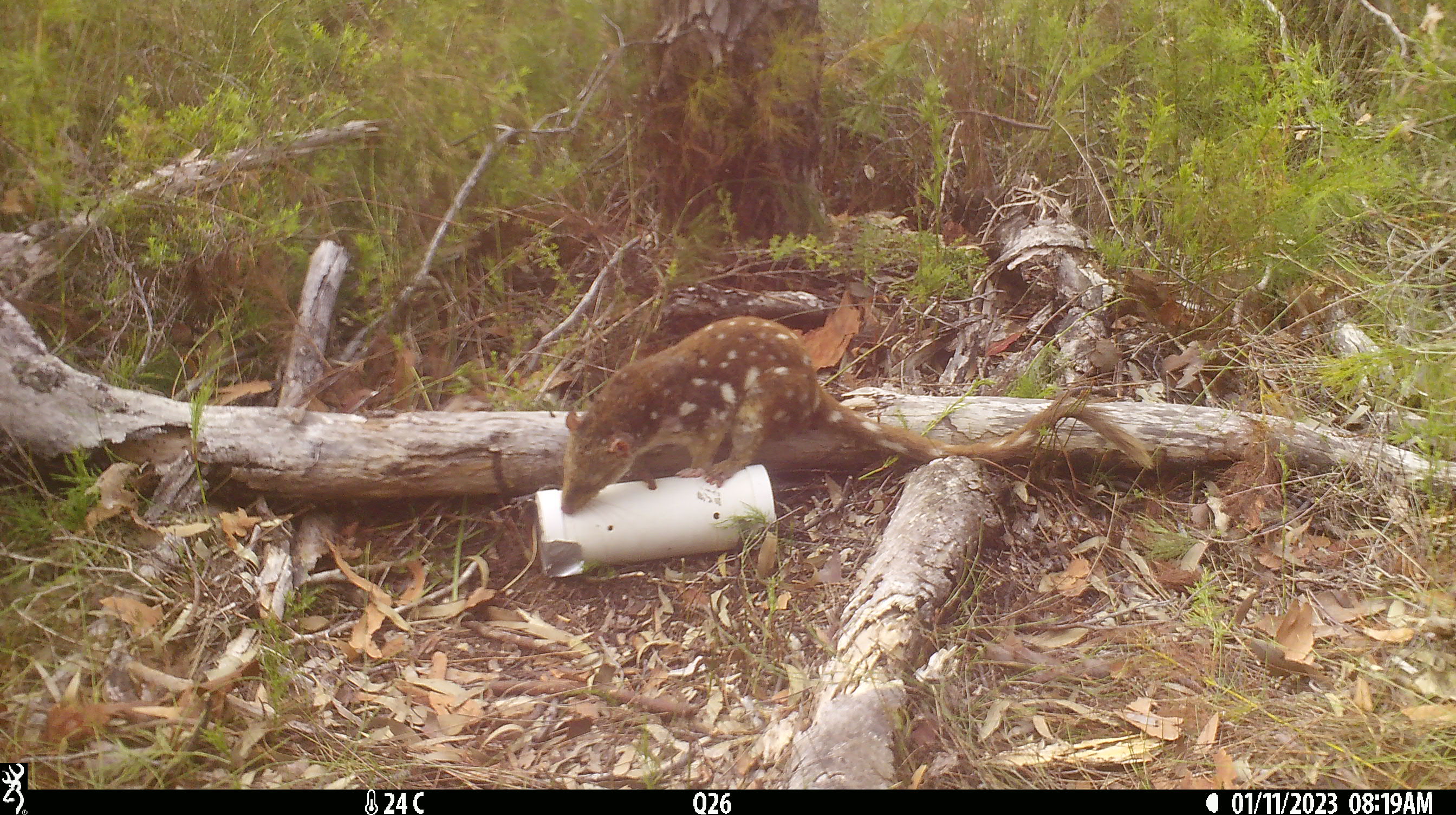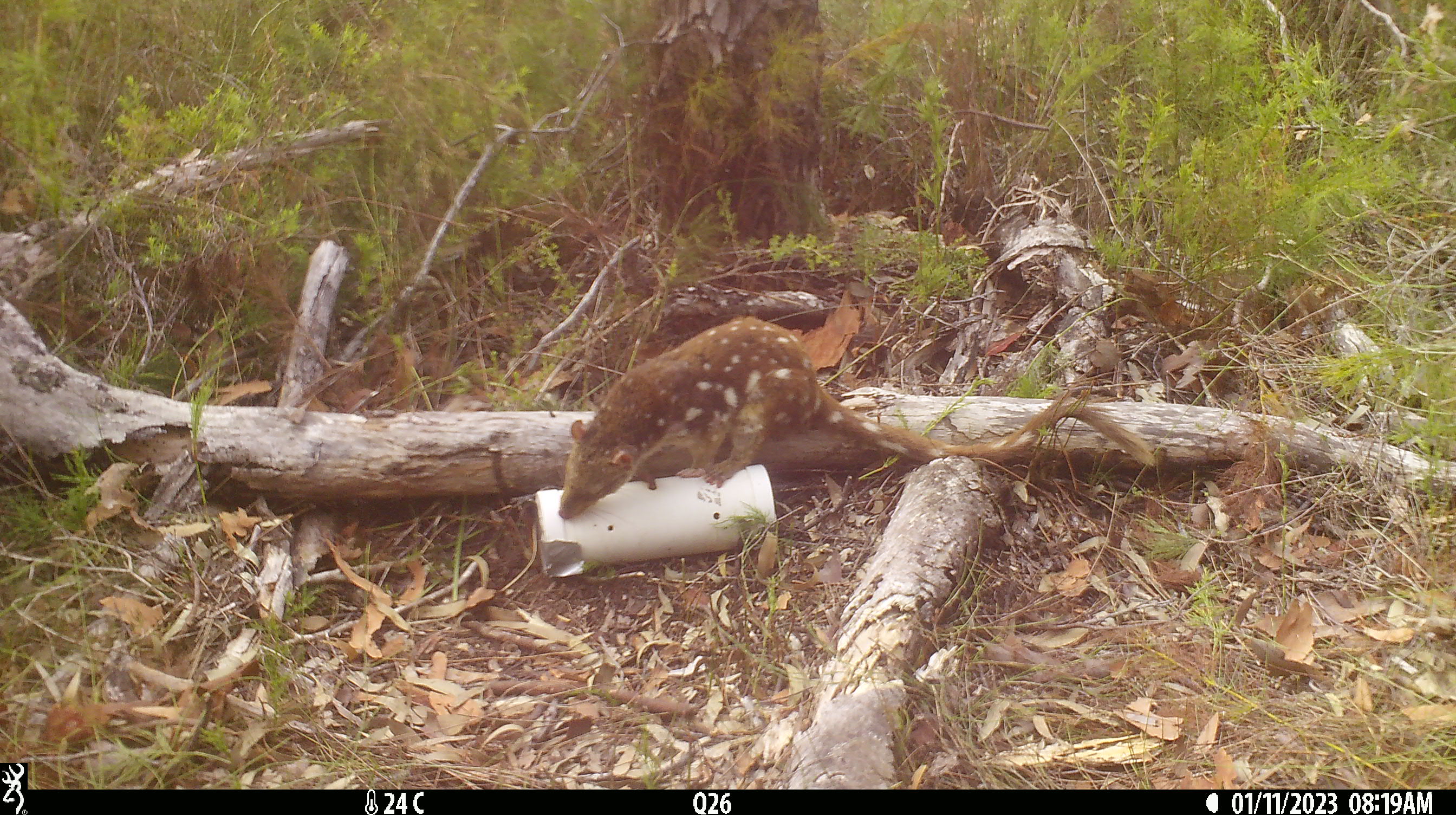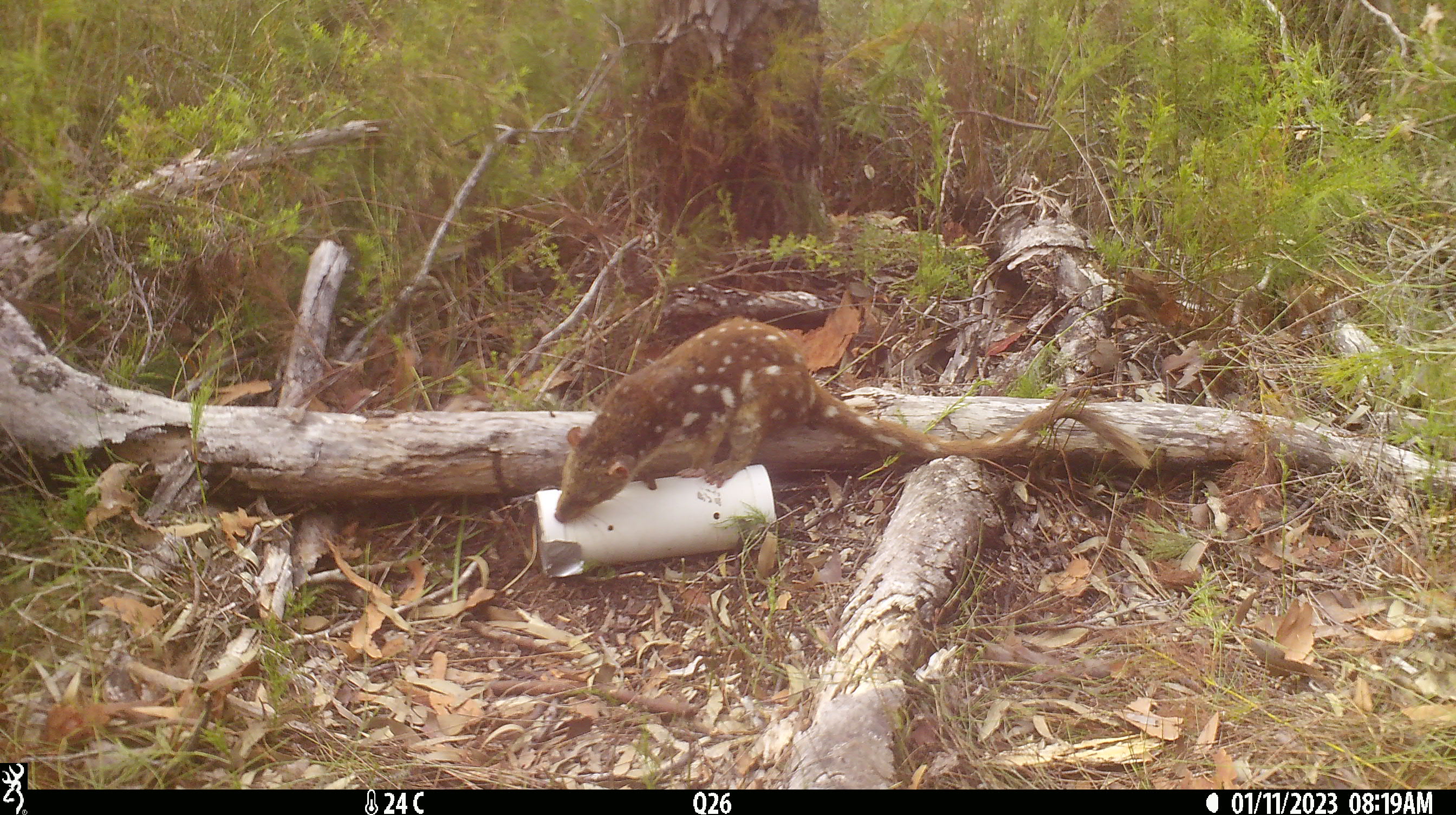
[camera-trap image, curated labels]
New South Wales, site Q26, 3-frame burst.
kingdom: Animalia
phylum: Chordata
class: Mammalia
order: Dasyuromorphia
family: Dasyuridae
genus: Dasyurus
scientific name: Dasyurus maculatus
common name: spotted-tailed quoll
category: quoll